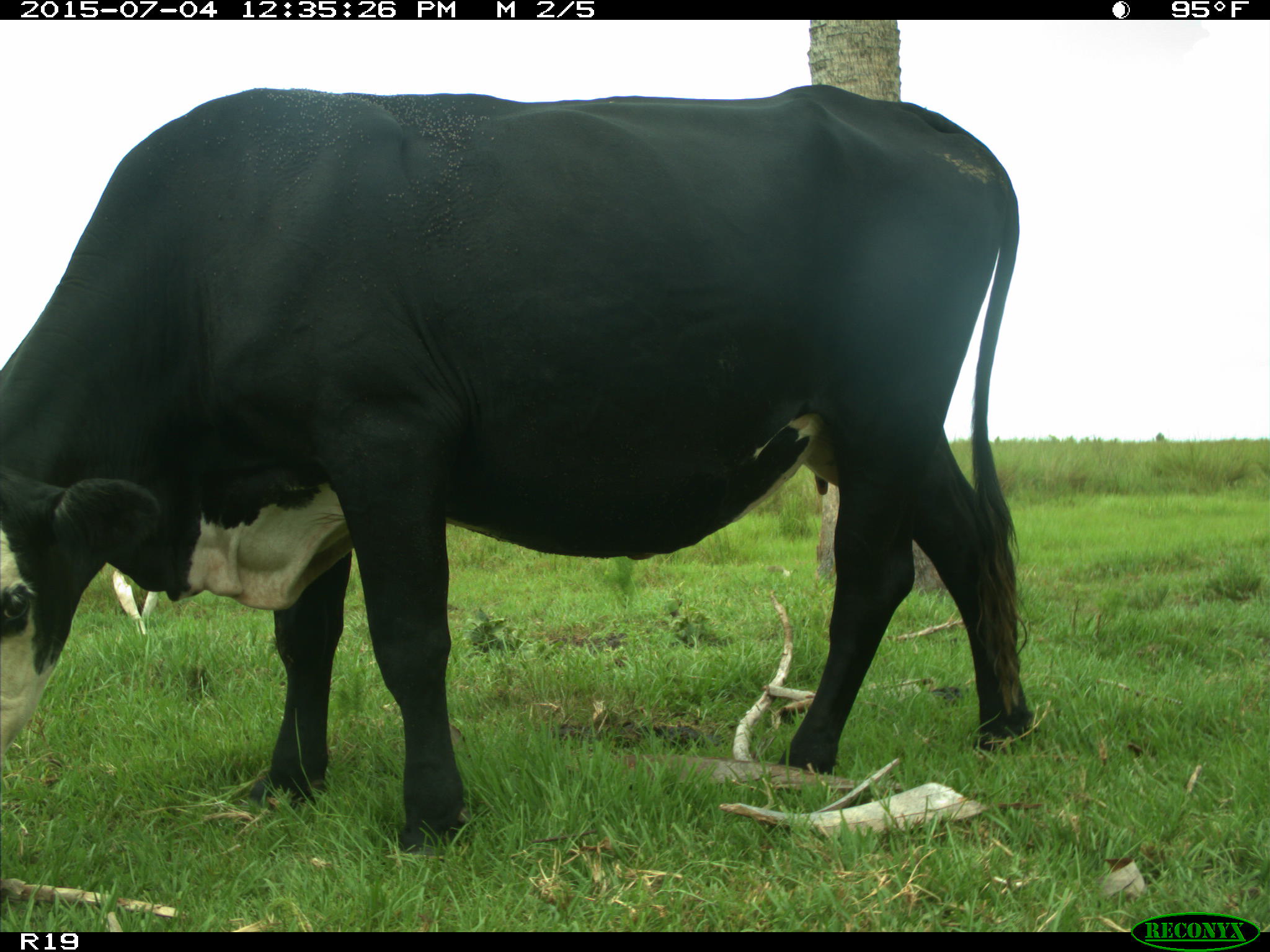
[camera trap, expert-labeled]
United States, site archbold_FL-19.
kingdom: Animalia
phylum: Chordata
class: Mammalia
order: Artiodactyla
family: Bovidae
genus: Bos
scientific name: Bos taurus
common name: domestic cow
Bos taurus (domestic cow).